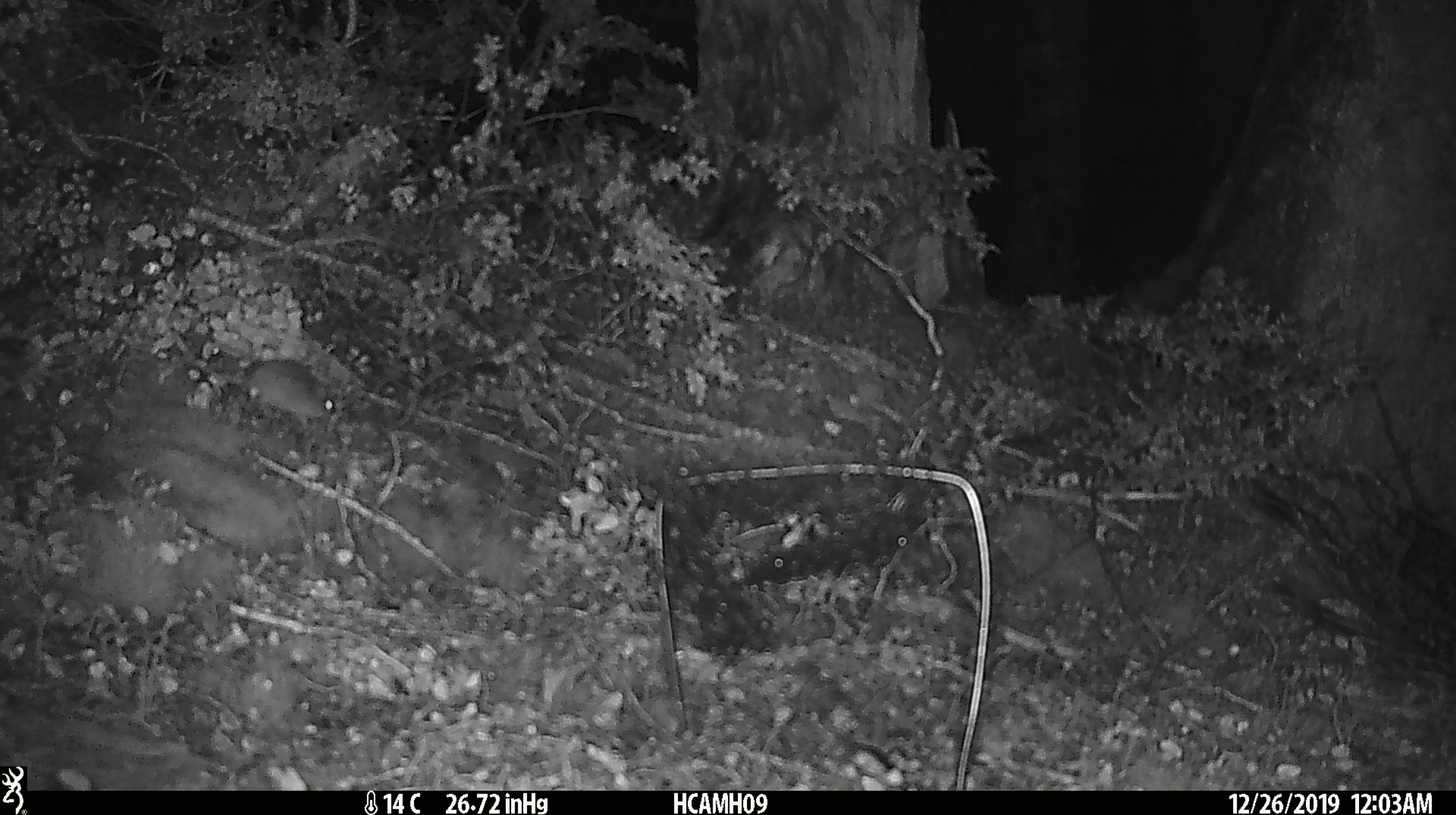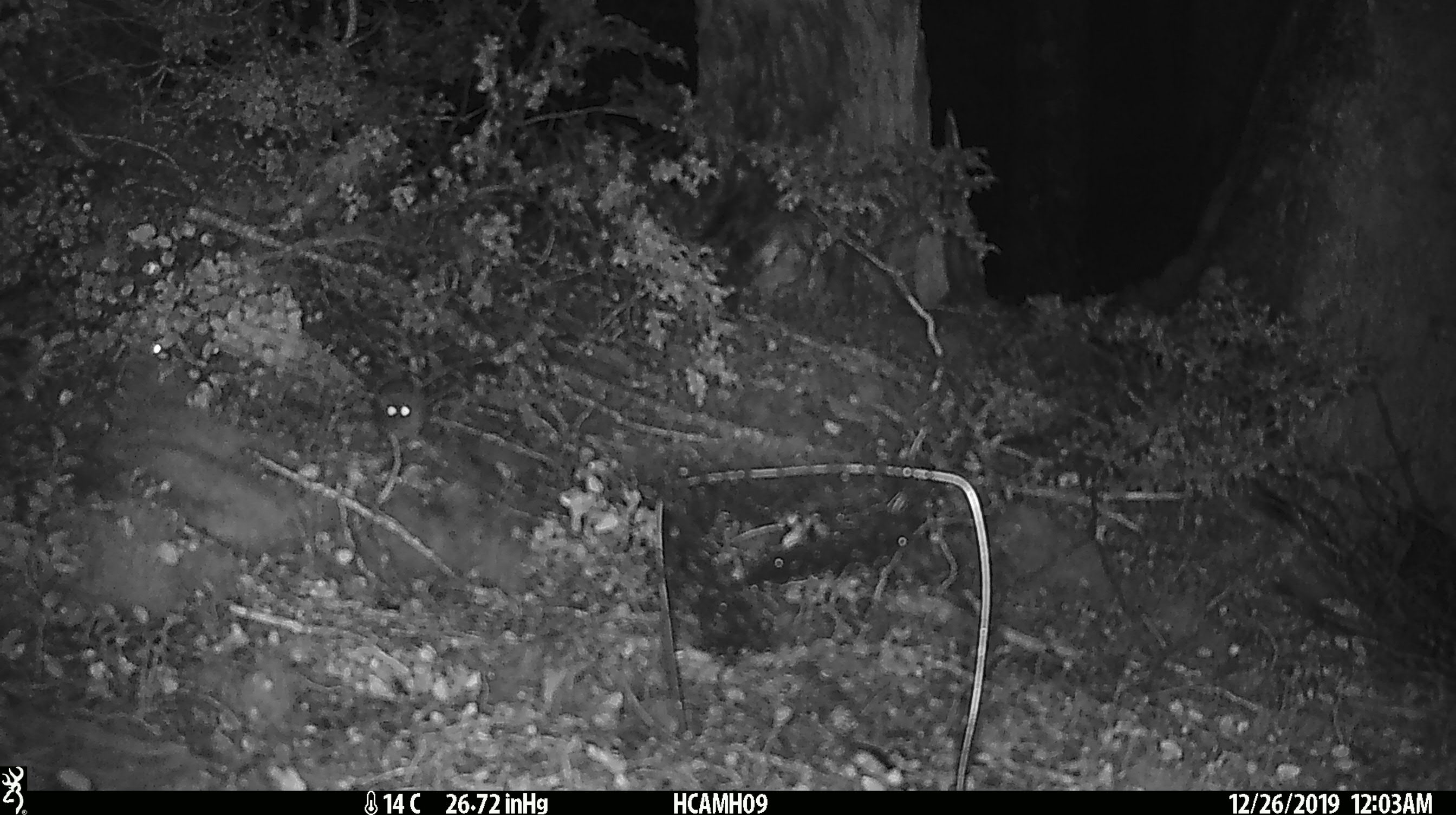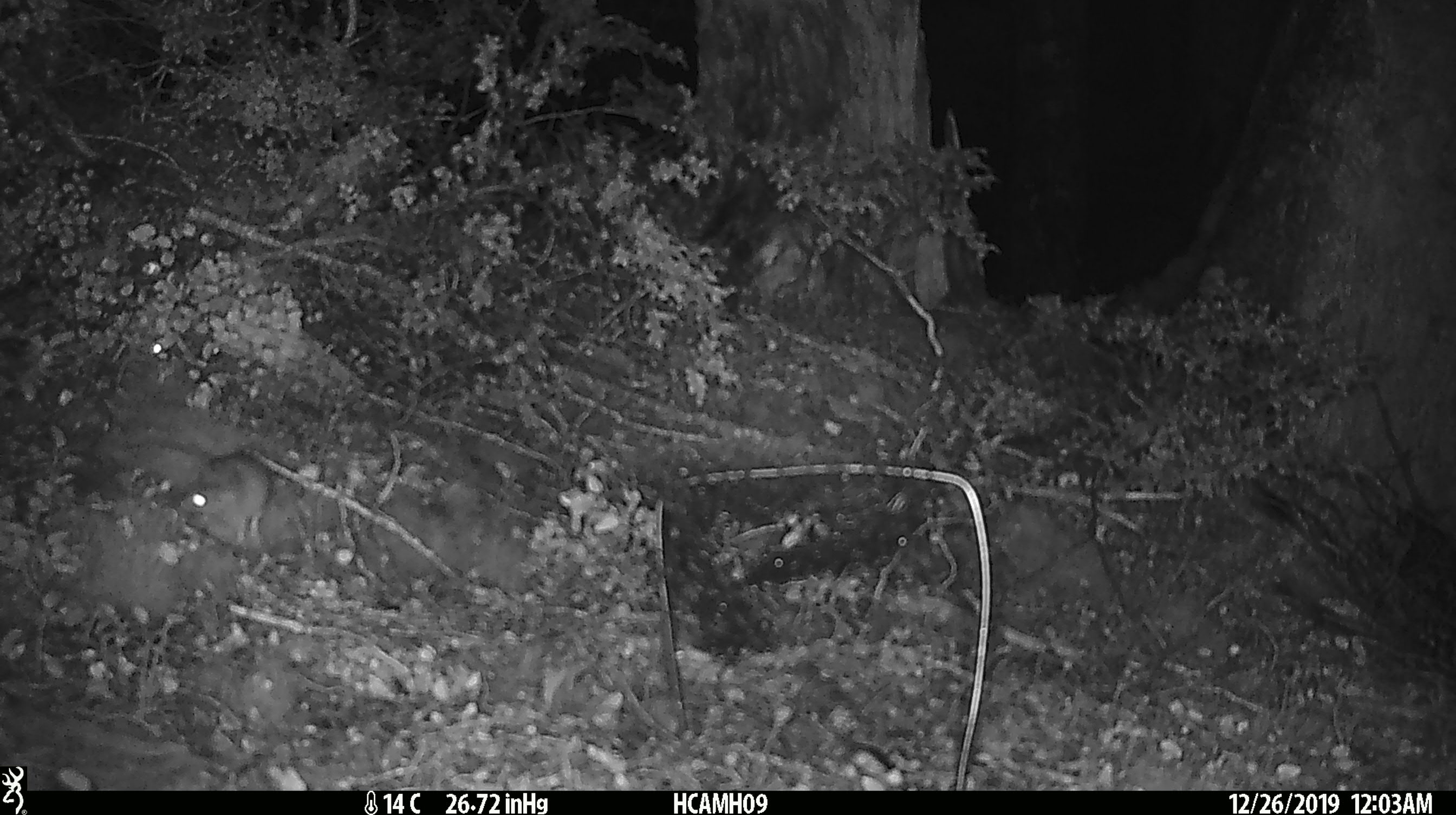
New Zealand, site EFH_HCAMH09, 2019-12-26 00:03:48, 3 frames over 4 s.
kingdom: Animalia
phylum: Chordata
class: Mammalia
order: Rodentia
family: Muridae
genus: Mus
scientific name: Mus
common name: mouse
Mouse (Mus).